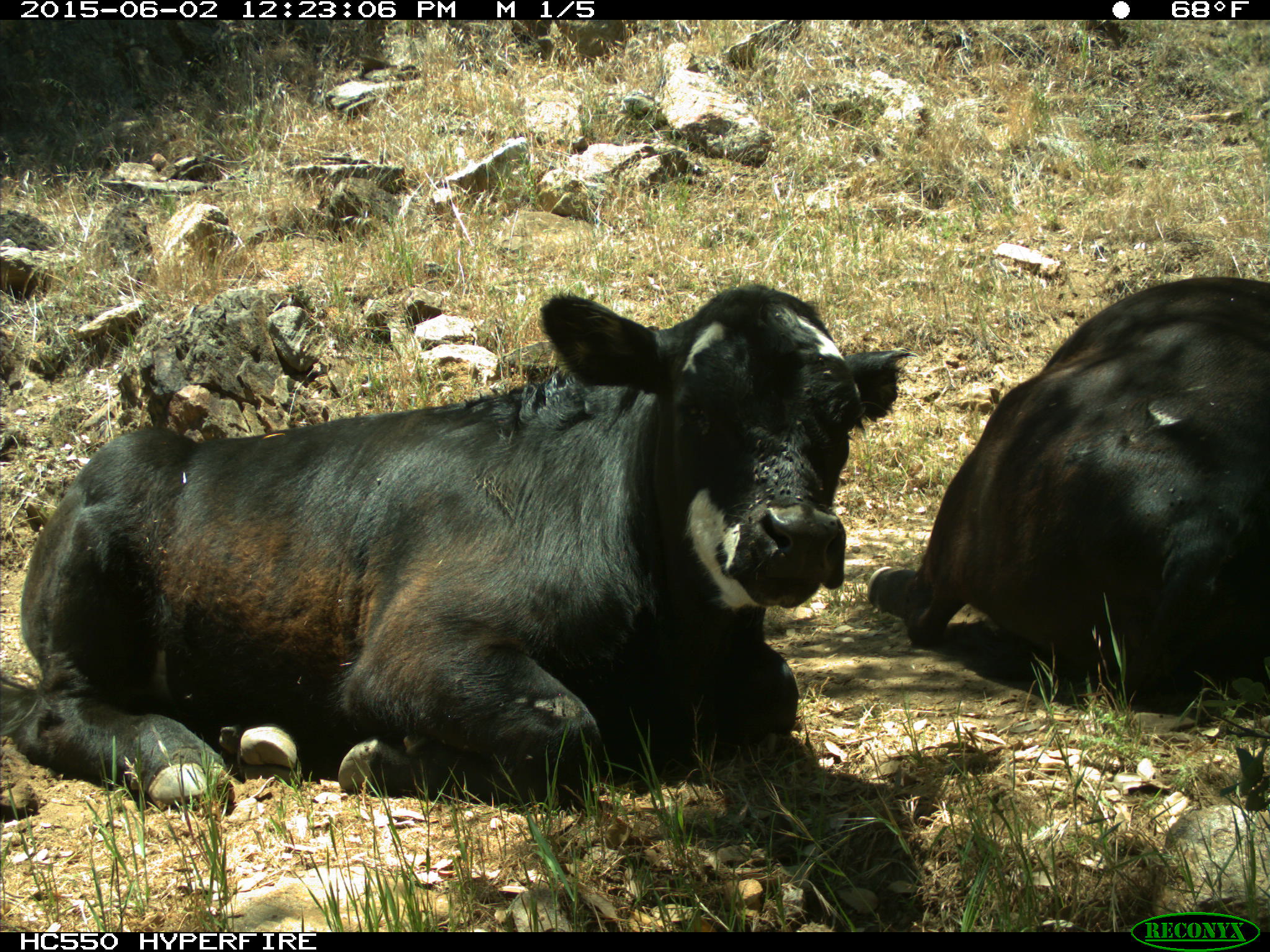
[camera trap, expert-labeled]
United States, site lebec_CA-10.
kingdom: Animalia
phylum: Chordata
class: Mammalia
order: Artiodactyla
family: Bovidae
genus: Bos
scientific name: Bos taurus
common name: domestic cow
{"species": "Bos taurus (domestic cow)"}